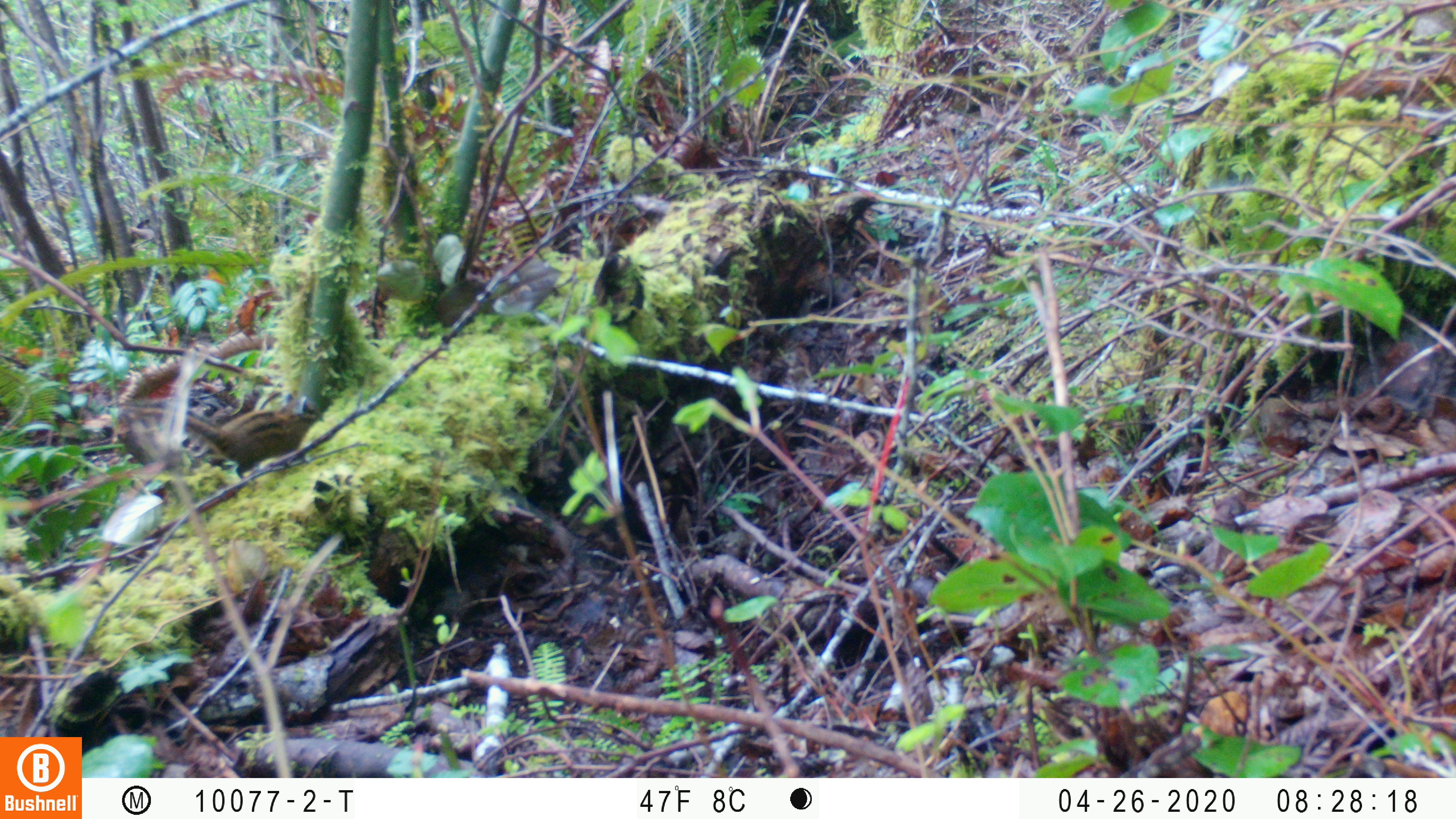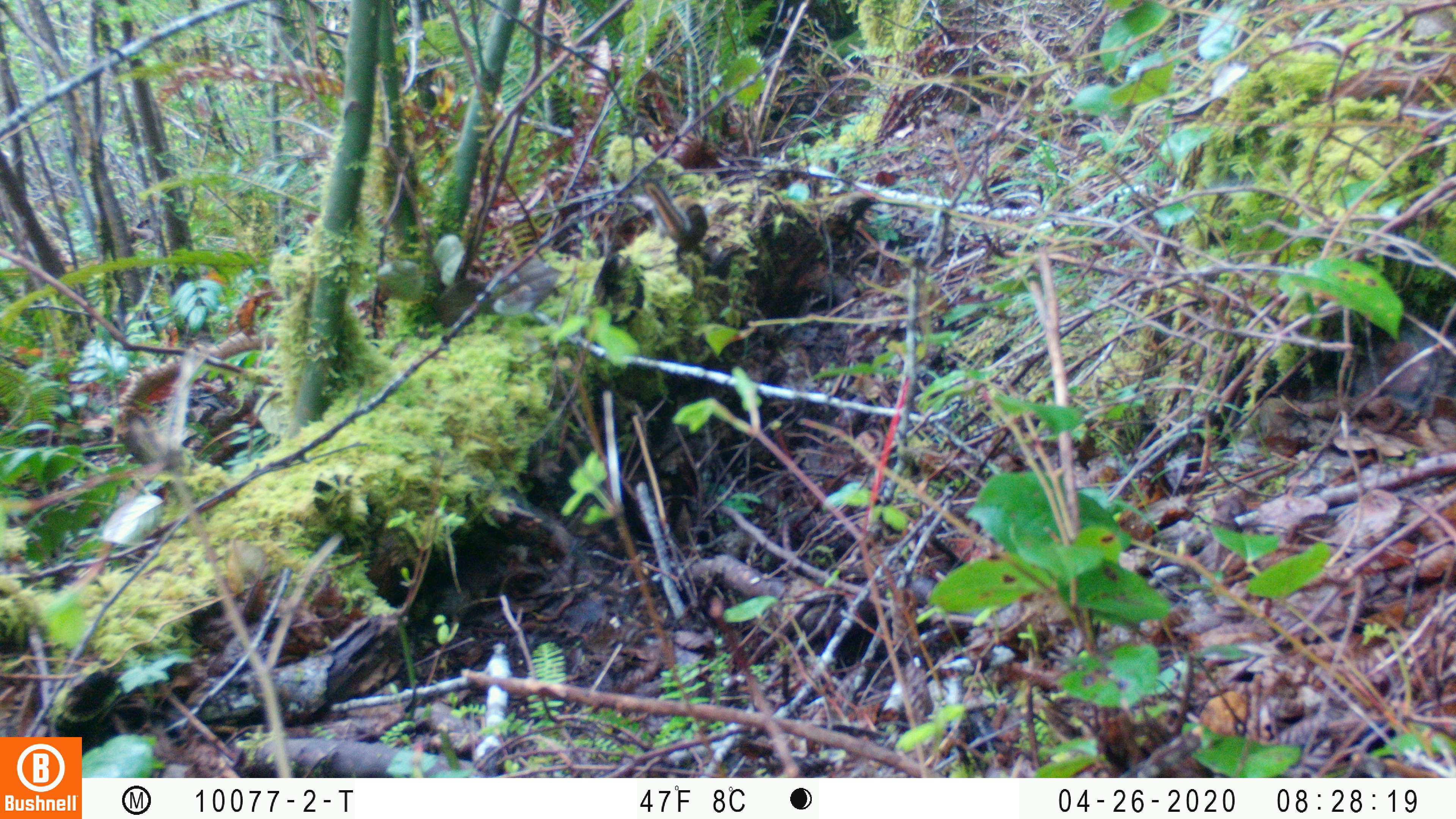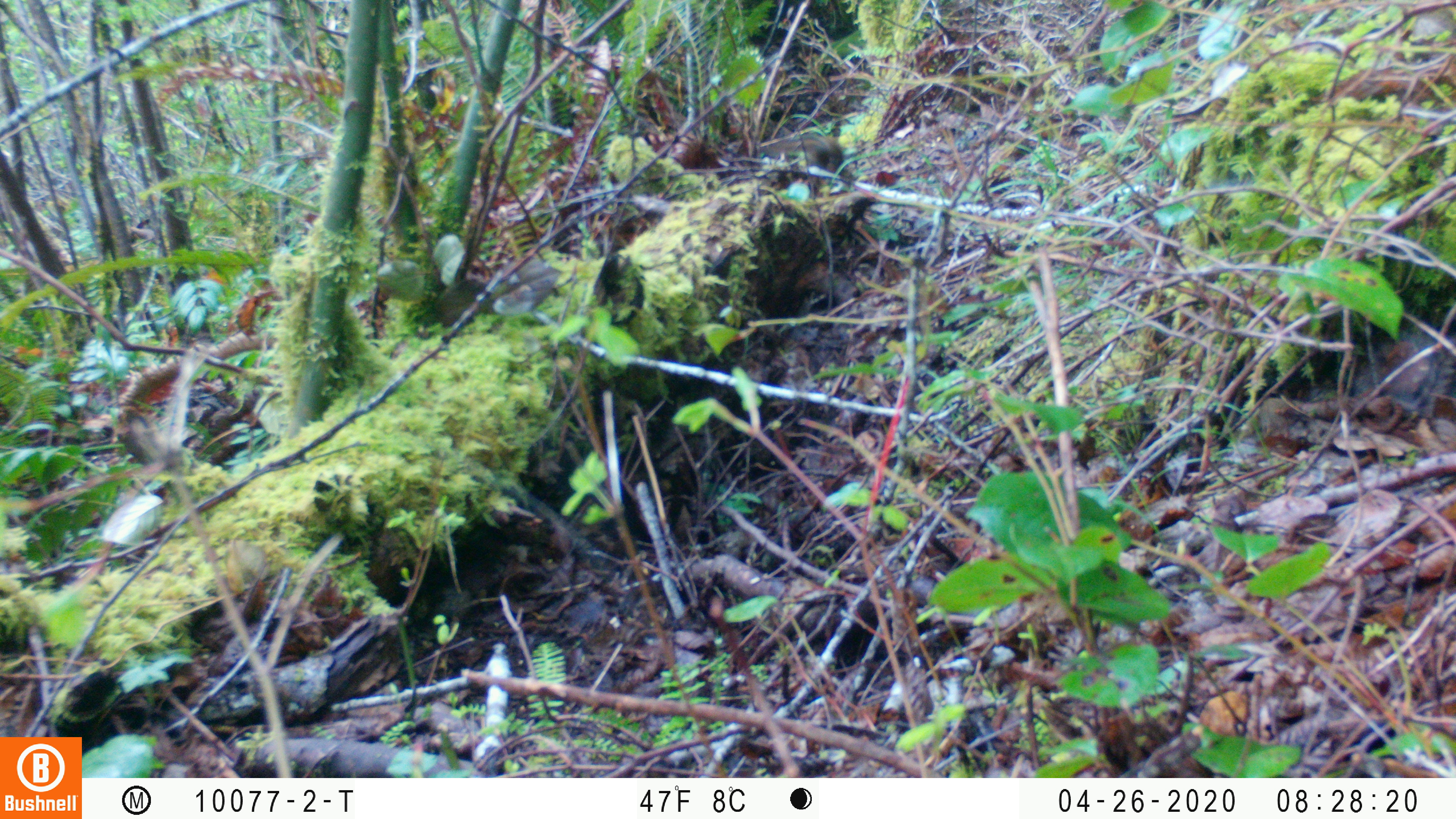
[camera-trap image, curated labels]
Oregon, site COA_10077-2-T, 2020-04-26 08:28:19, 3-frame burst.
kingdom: Animalia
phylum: Chordata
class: Mammalia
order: Rodentia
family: Sciuridae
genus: Neotamias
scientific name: Neotamias townsendii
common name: townsend's chipmunk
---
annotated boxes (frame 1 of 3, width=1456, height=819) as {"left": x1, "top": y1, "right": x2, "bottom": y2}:
townsend's chipmunk: {"left": 110, "top": 387, "right": 327, "bottom": 478}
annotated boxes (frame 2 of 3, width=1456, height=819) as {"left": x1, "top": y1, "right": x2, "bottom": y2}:
townsend's chipmunk: {"left": 641, "top": 178, "right": 711, "bottom": 250}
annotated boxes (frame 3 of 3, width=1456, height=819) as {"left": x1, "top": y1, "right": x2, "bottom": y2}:
townsend's chipmunk: {"left": 762, "top": 127, "right": 845, "bottom": 172}